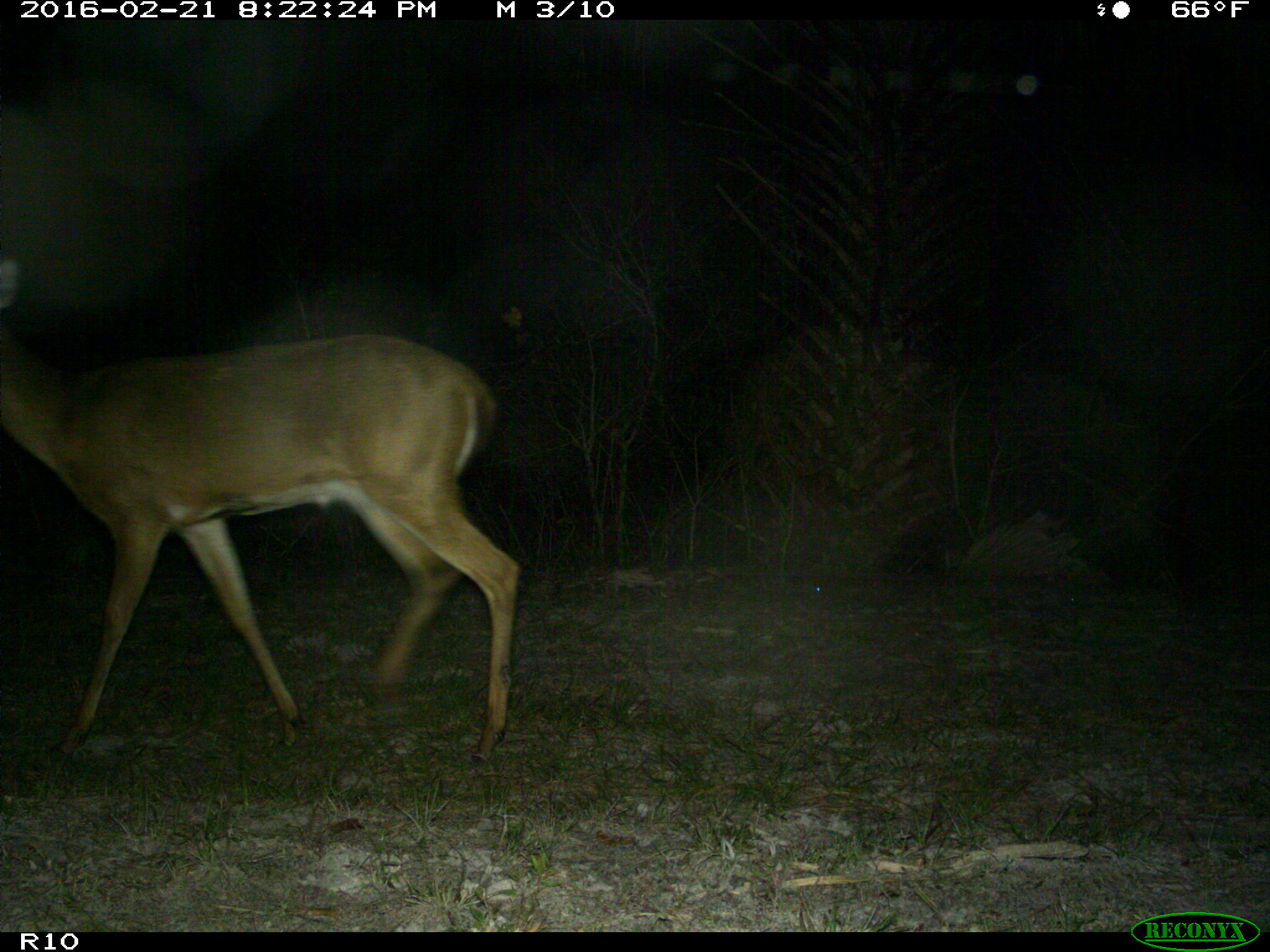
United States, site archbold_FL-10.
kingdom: Animalia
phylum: Chordata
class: Mammalia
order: Artiodactyla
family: Cervidae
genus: Odocoileus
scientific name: Odocoileus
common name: deer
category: unidentified deer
Unidentified deer (deer) (Odocoileus).